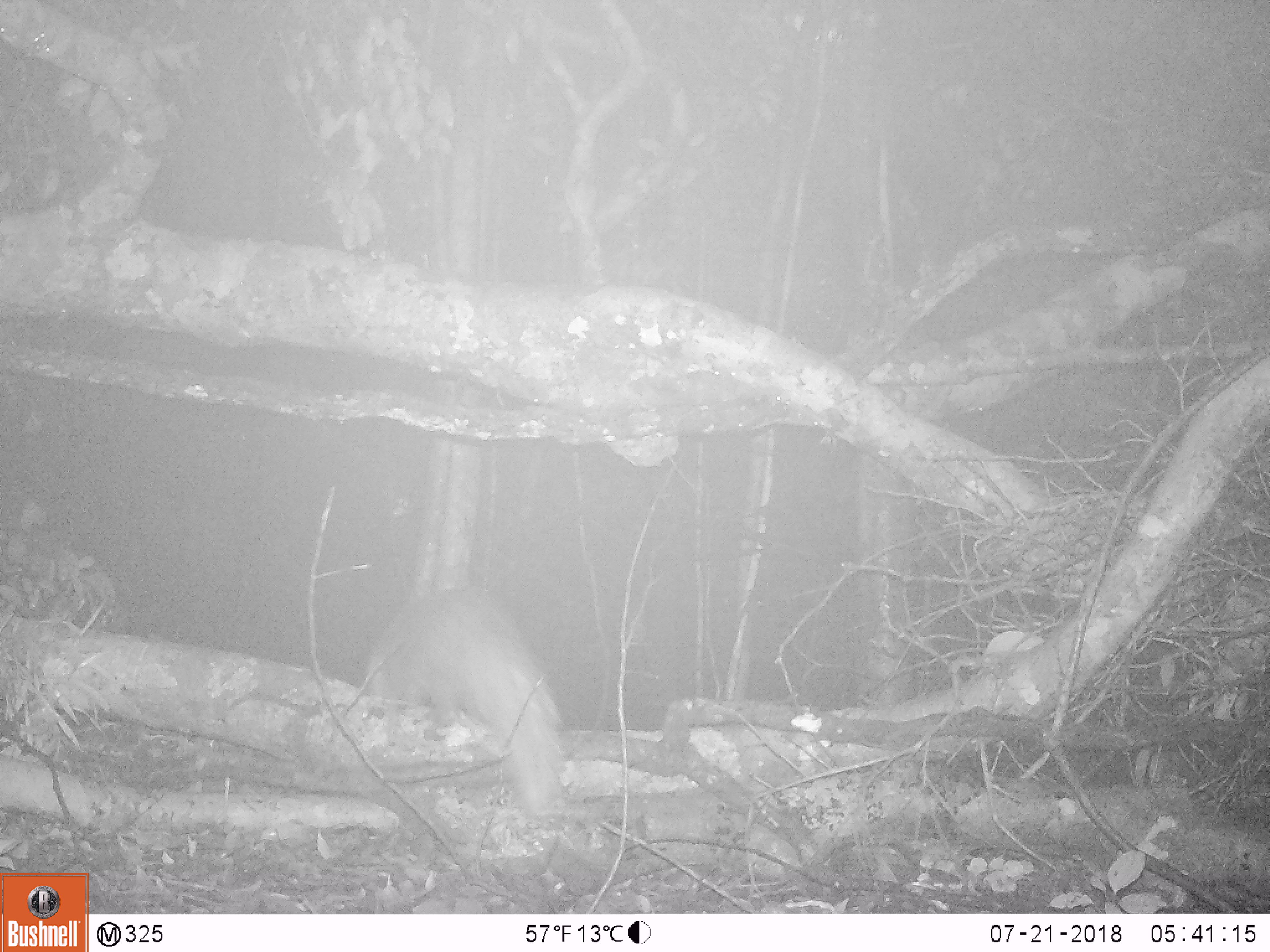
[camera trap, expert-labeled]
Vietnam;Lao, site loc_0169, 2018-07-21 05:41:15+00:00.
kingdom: Animalia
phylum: Chordata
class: Mammalia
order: Carnivora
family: Herpestidae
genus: Urva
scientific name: Urva urva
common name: crab-eating mongoose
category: crab eating mongoose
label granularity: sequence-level